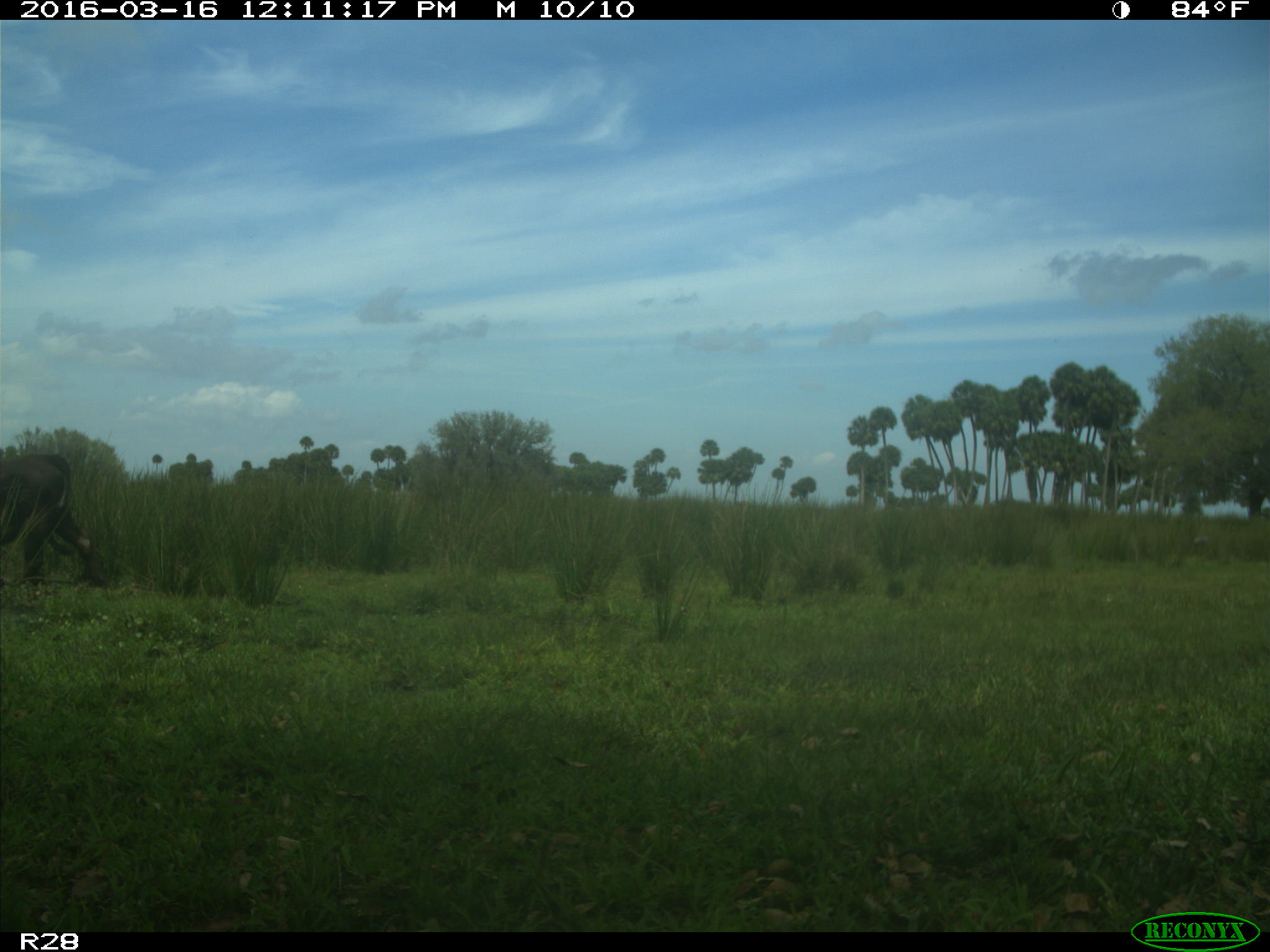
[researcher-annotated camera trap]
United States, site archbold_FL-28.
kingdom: Animalia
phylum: Chordata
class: Mammalia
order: Artiodactyla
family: Bovidae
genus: Bos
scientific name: Bos taurus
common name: domestic cow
Bos taurus (domestic cow).